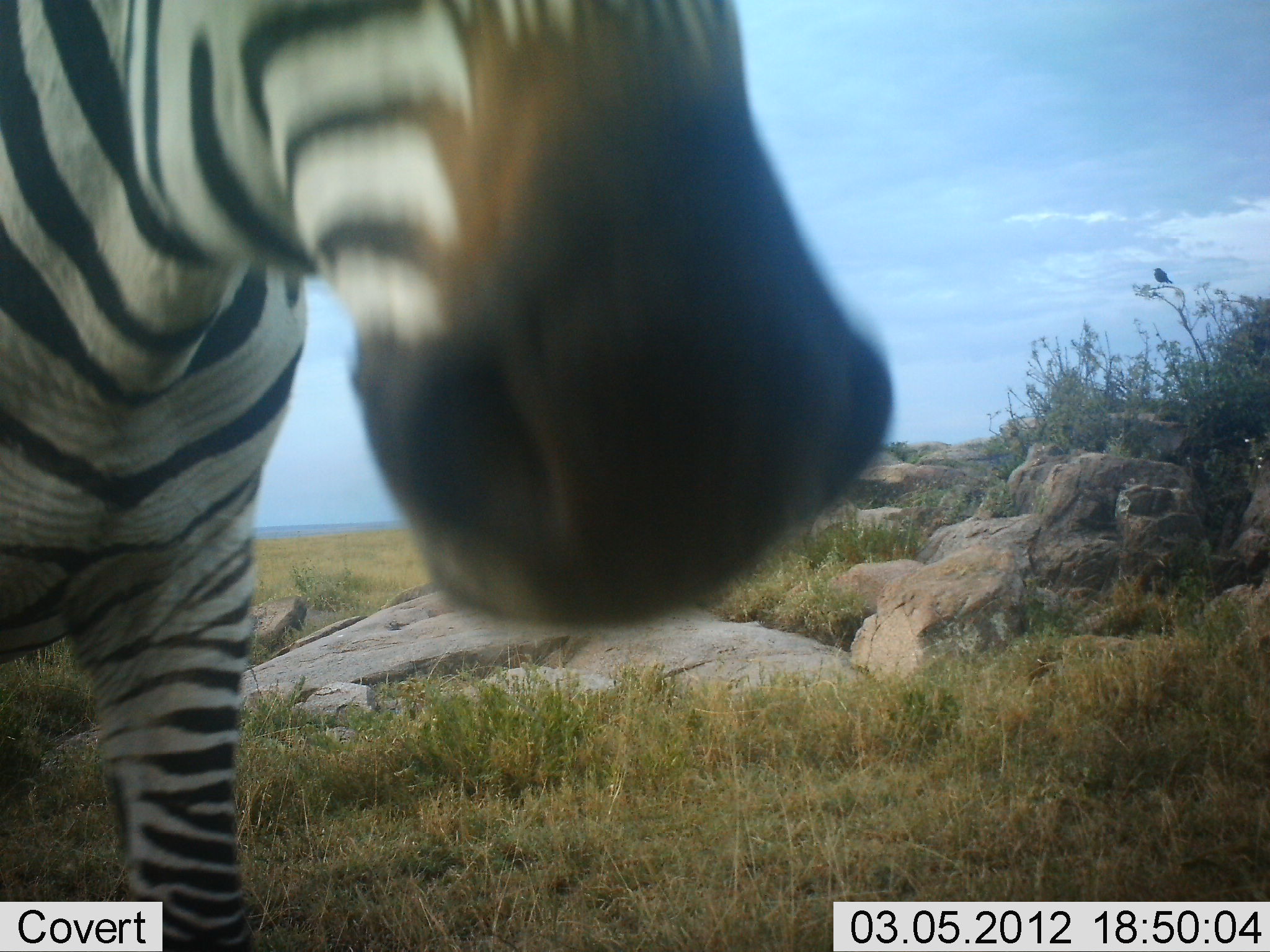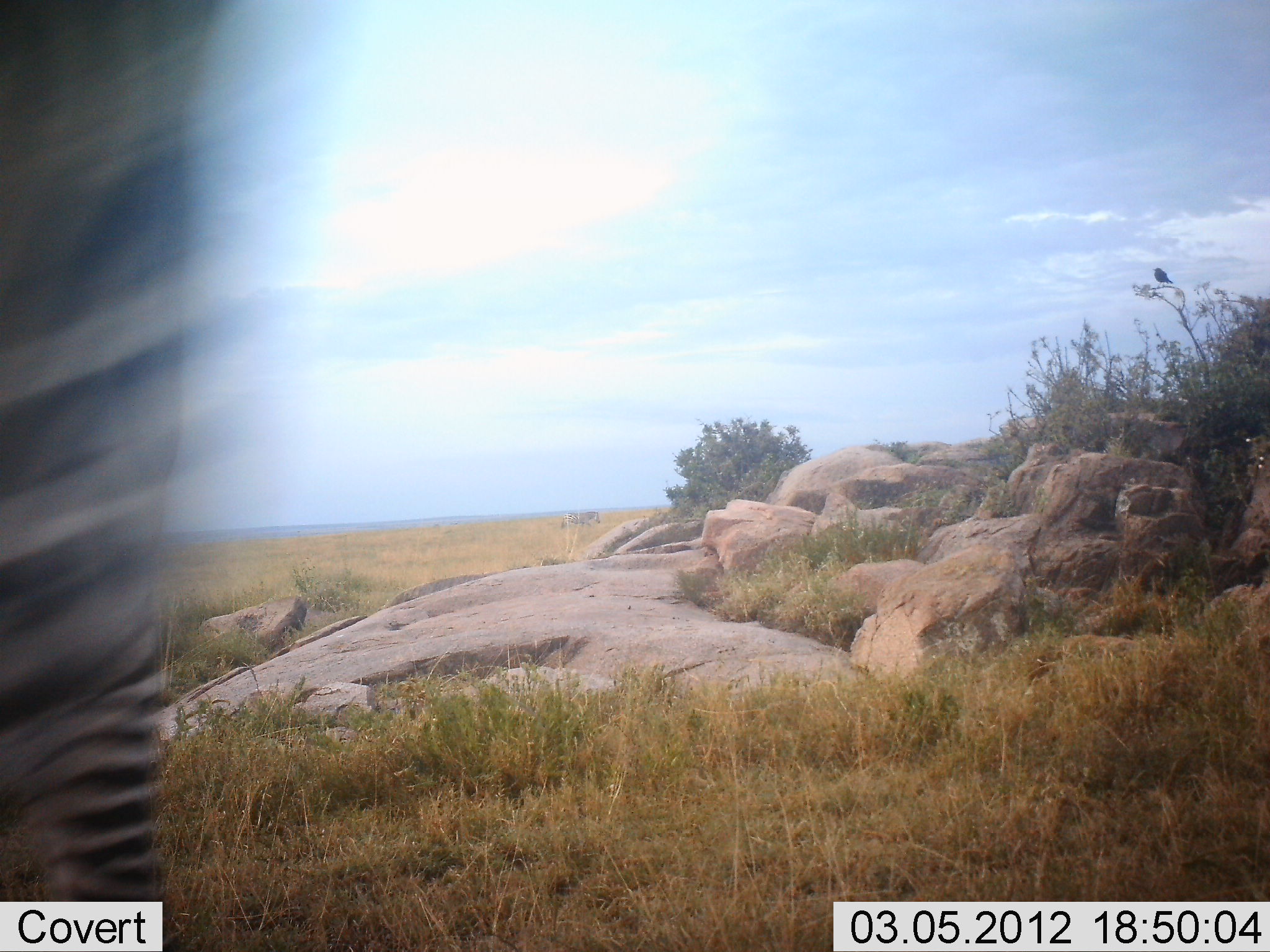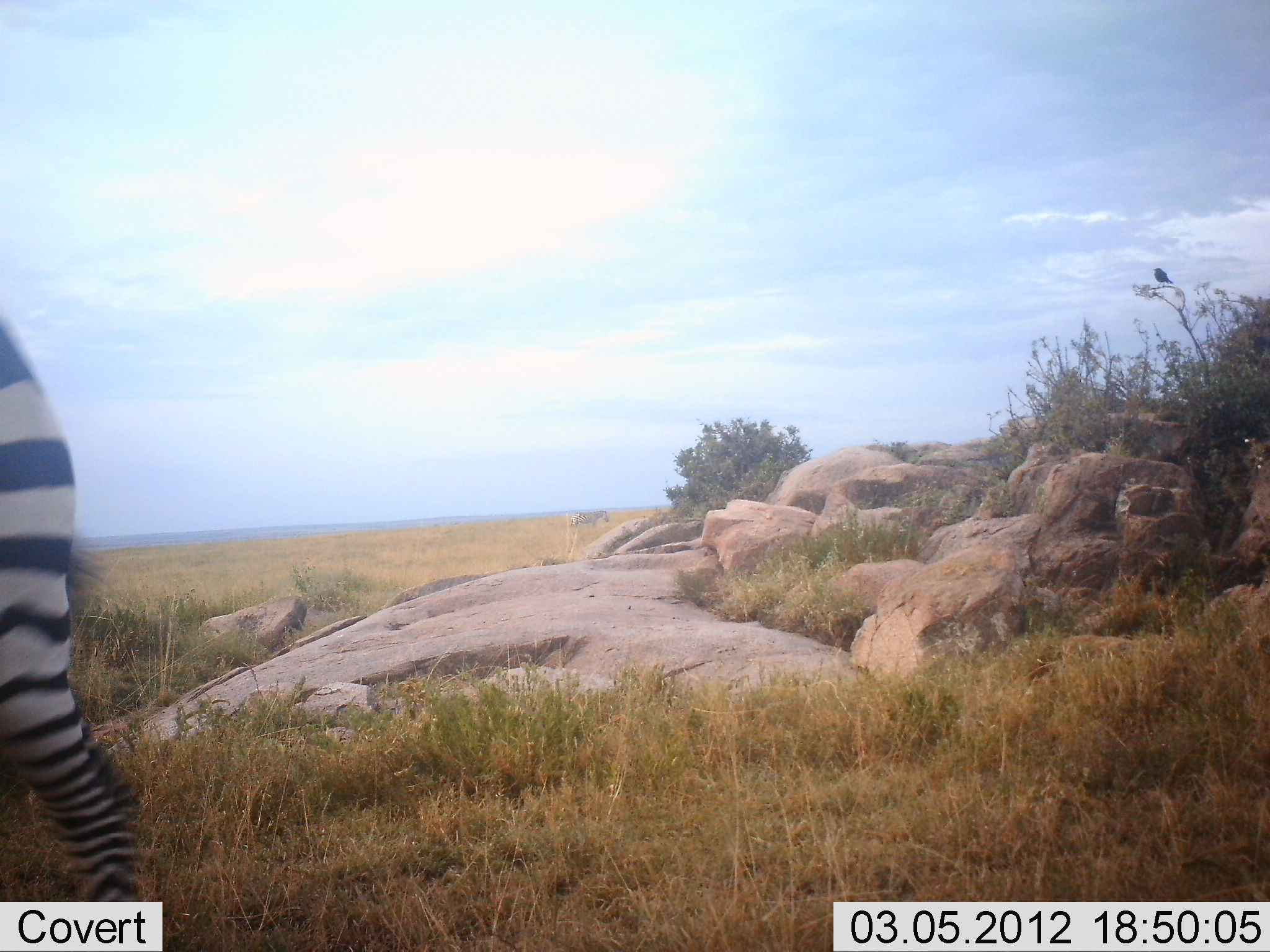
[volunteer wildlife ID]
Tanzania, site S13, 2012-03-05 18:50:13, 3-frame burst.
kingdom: Animalia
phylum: Chordata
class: Mammalia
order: Perissodactyla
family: Equidae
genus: Equus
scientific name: Equus quagga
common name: plains zebra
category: zebra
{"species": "zebra (plains zebra) (Equus quagga)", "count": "1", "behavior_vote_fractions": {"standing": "22%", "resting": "0%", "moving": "78%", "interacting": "11%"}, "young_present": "0%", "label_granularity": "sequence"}